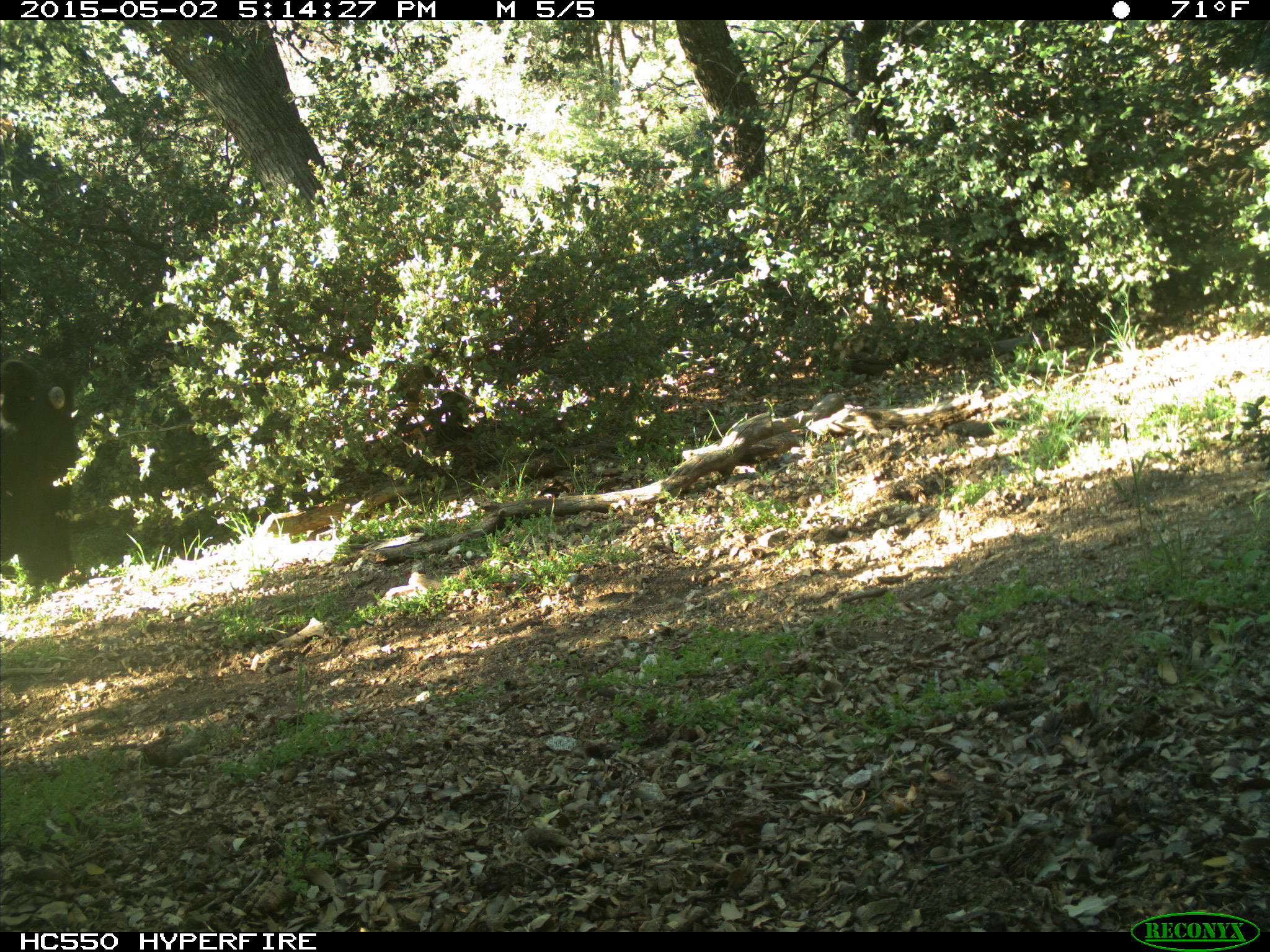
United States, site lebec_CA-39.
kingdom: Animalia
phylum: Chordata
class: Mammalia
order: Artiodactyla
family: Bovidae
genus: Bos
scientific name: Bos taurus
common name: domestic cow